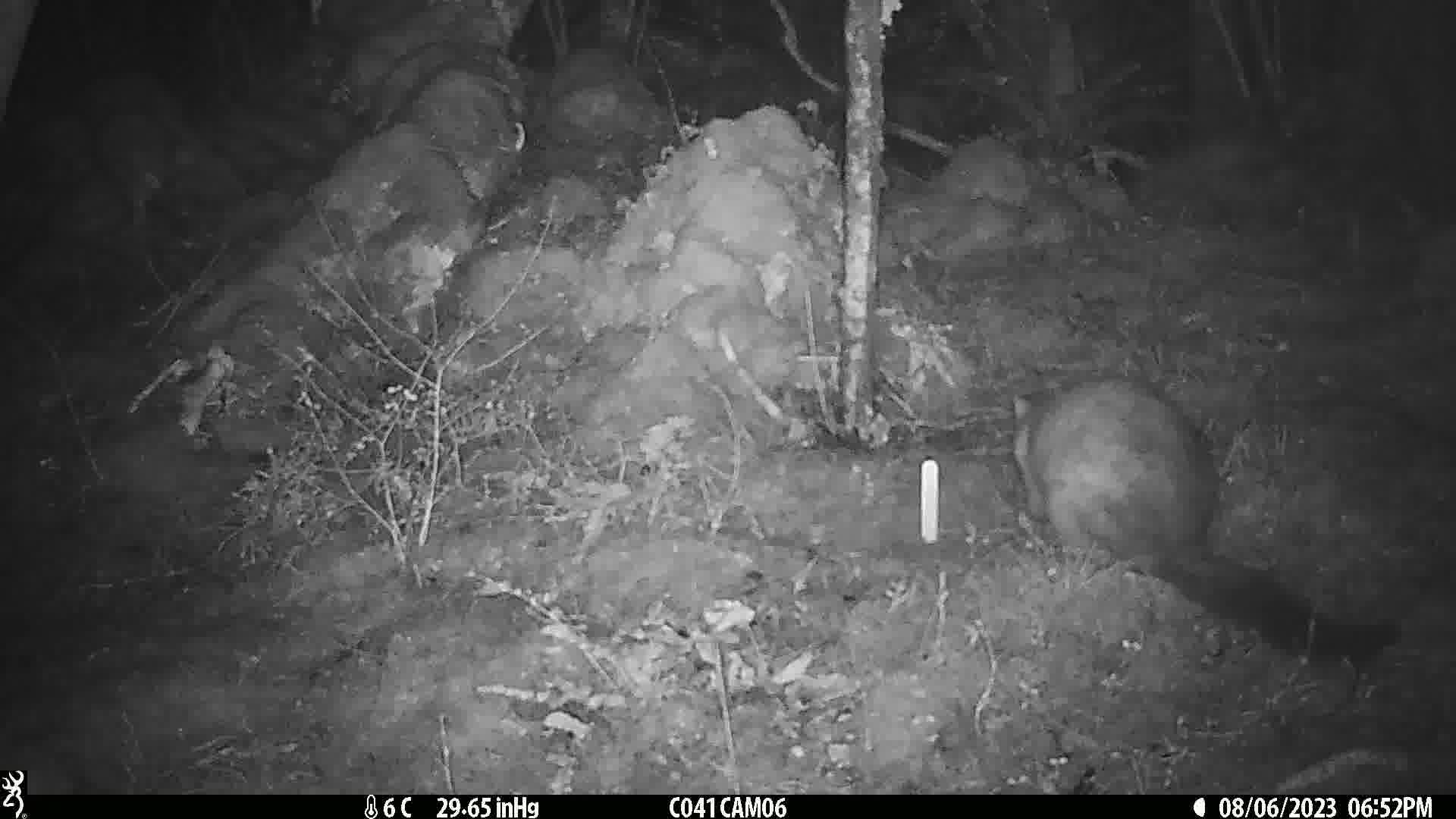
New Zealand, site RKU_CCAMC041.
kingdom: Animalia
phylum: Chordata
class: Mammalia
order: Diprotodontia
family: Phalangeridae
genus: Trichosurus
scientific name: Trichosurus vulpecula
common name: common brushtail possum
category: possum